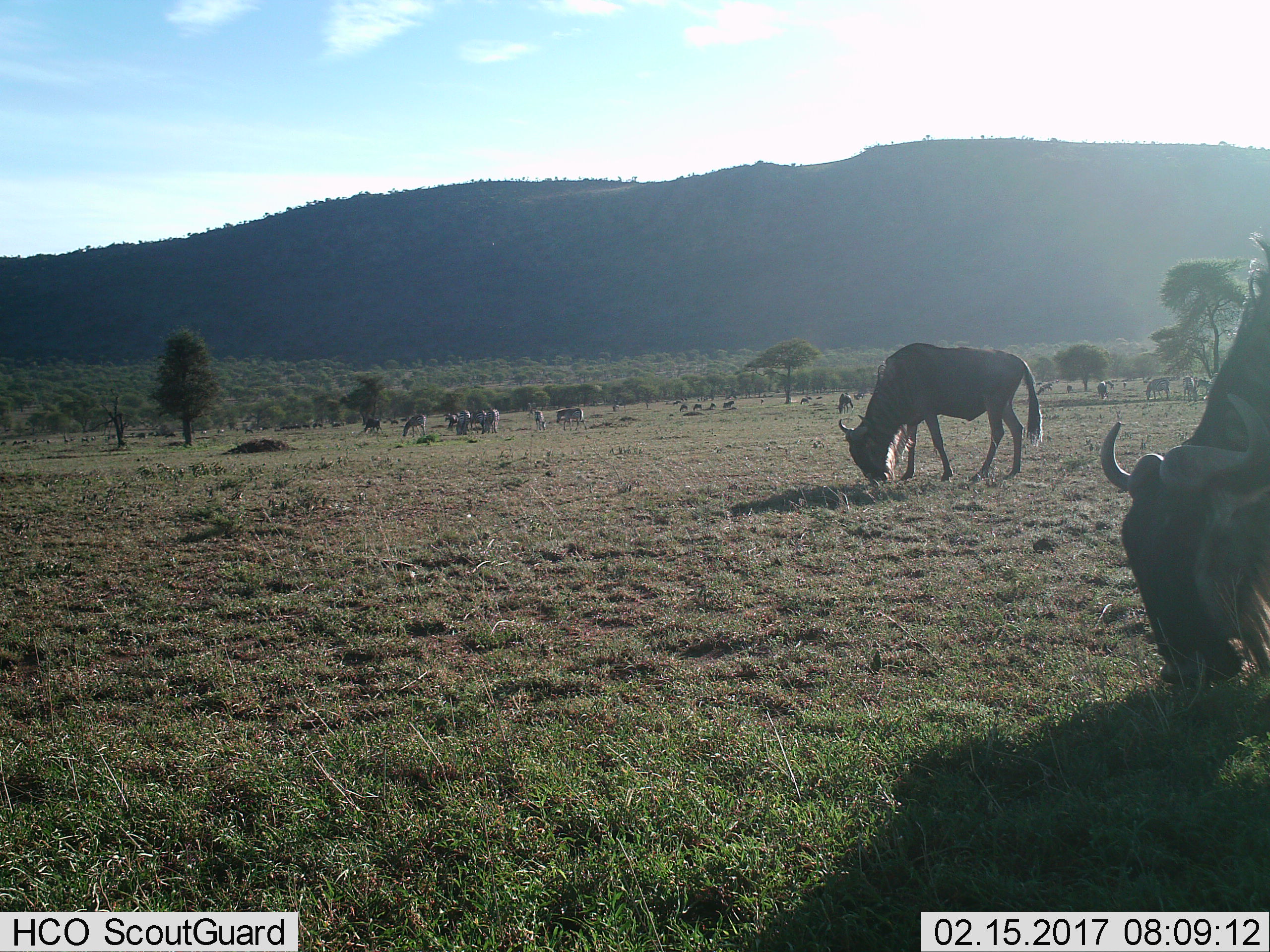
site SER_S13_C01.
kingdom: Animalia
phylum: Chordata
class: Mammalia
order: Artiodactyla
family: Bovidae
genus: Connochaetes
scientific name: Connochaetes taurinus taurinus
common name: blue wildebeest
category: wildebeestblue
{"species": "wildebeestblue (blue wildebeest) (Connochaetes taurinus taurinus)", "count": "11-50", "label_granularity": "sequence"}